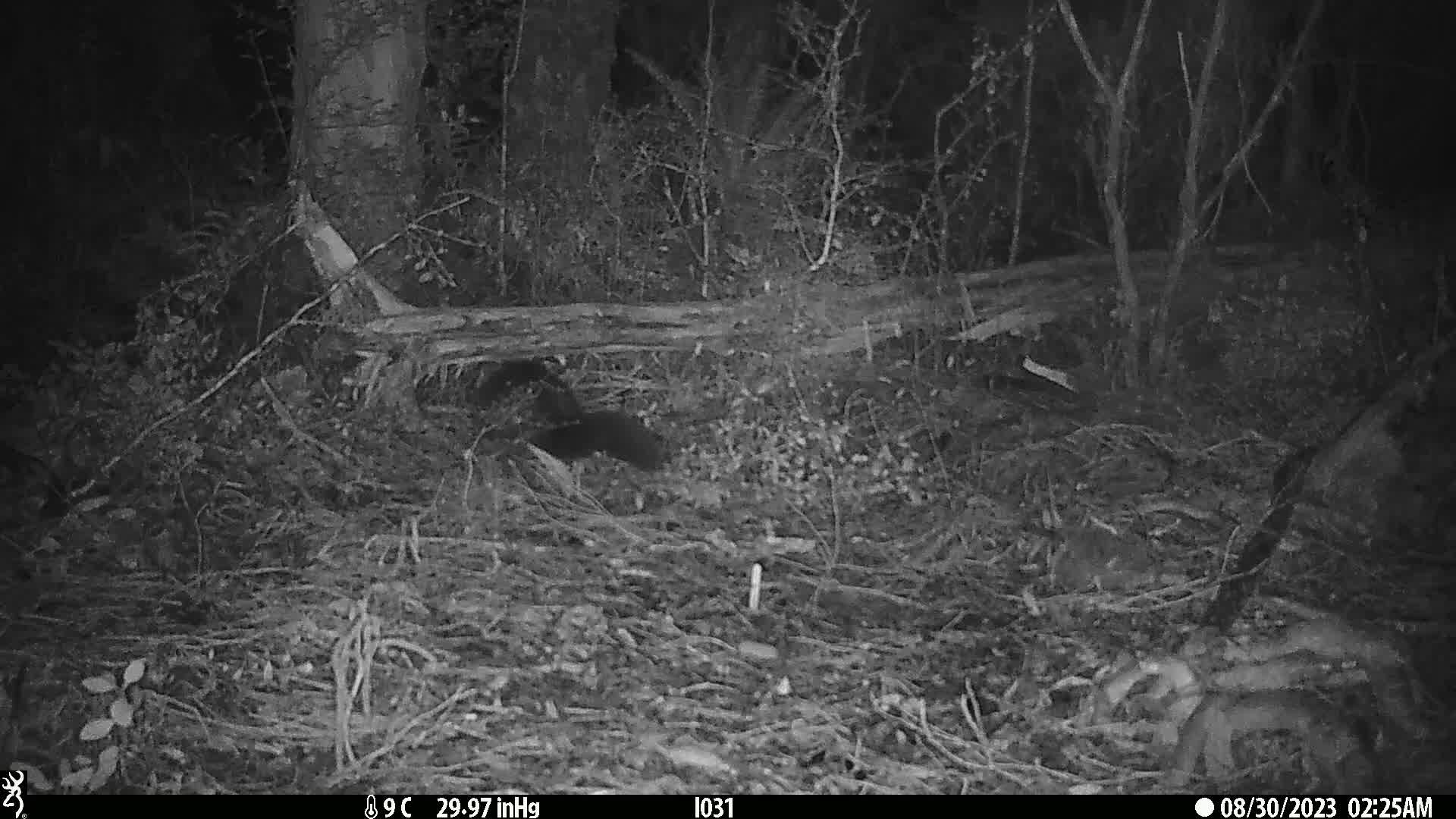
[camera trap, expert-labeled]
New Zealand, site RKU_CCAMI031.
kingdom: Animalia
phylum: Chordata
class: Mammalia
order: Diprotodontia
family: Phalangeridae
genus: Trichosurus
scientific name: Trichosurus vulpecula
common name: common brushtail possum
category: possum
Possum (common brushtail possum) (Trichosurus vulpecula).